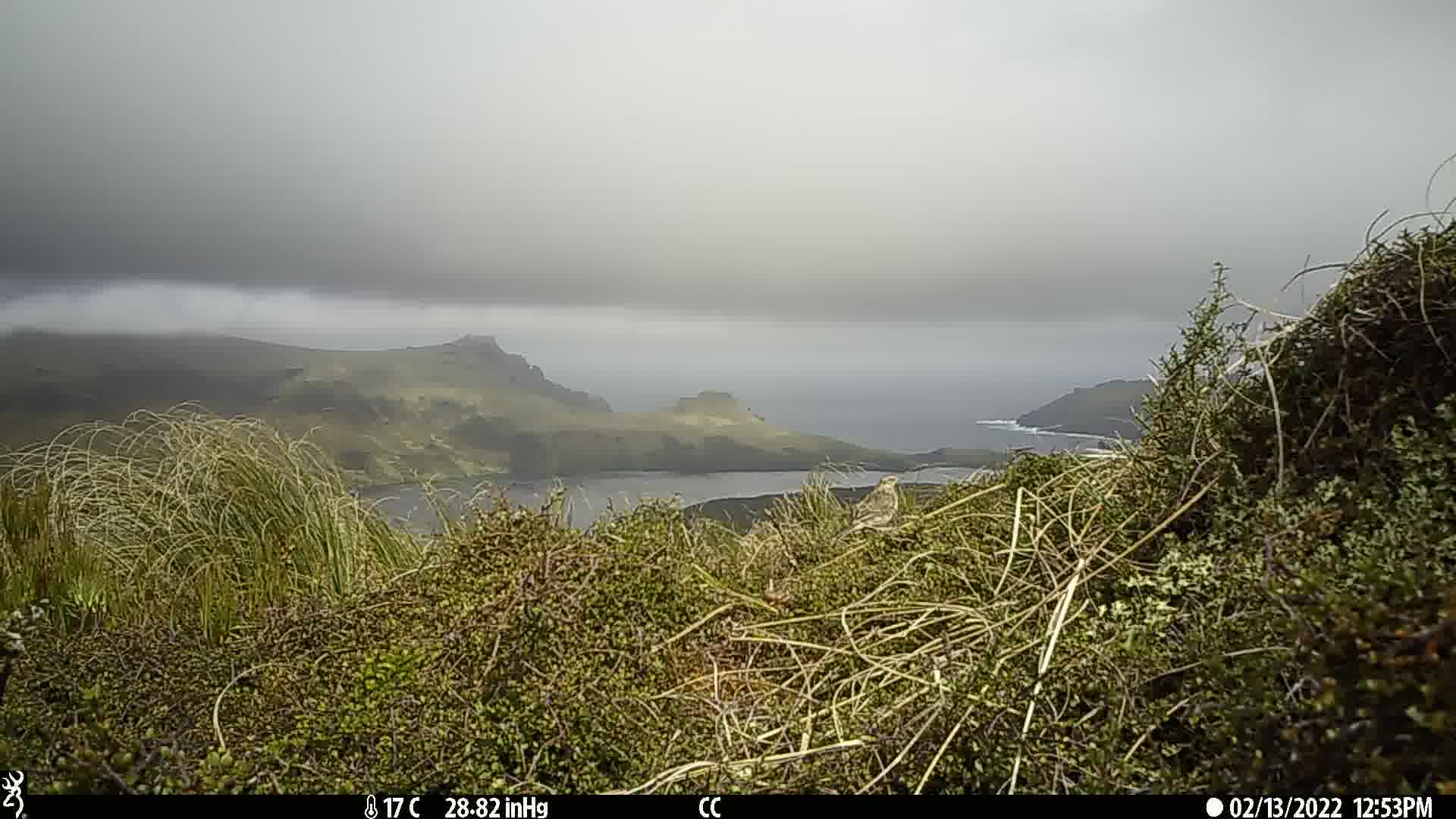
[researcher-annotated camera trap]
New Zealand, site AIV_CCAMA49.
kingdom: Animalia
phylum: Chordata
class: Aves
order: Passeriformes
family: Motacillidae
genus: Anthus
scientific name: Anthus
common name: pipit